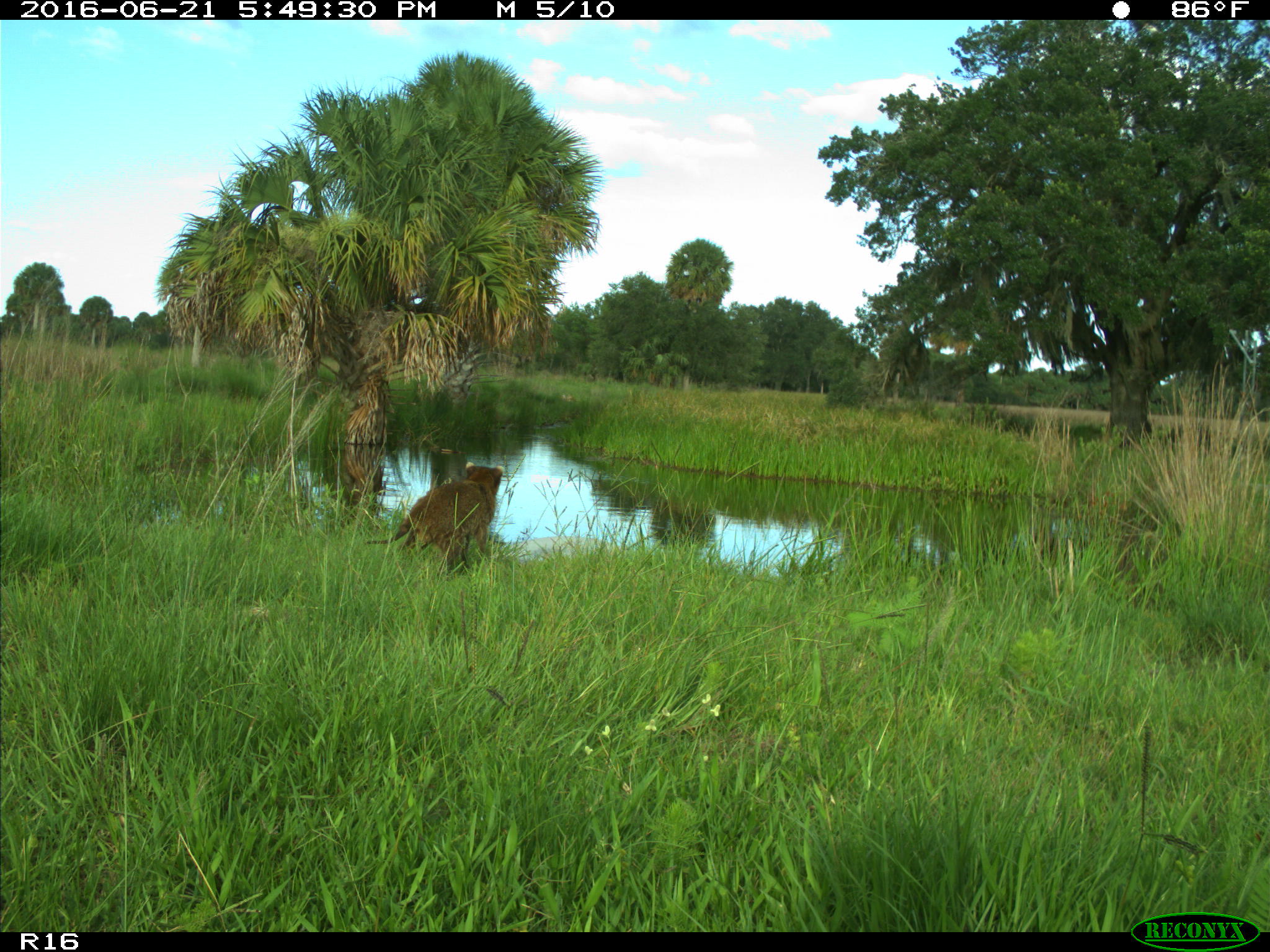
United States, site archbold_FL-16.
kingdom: Animalia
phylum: Chordata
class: Mammalia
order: Carnivora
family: Procyonidae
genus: Procyon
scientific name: Procyon lotor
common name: common raccoon